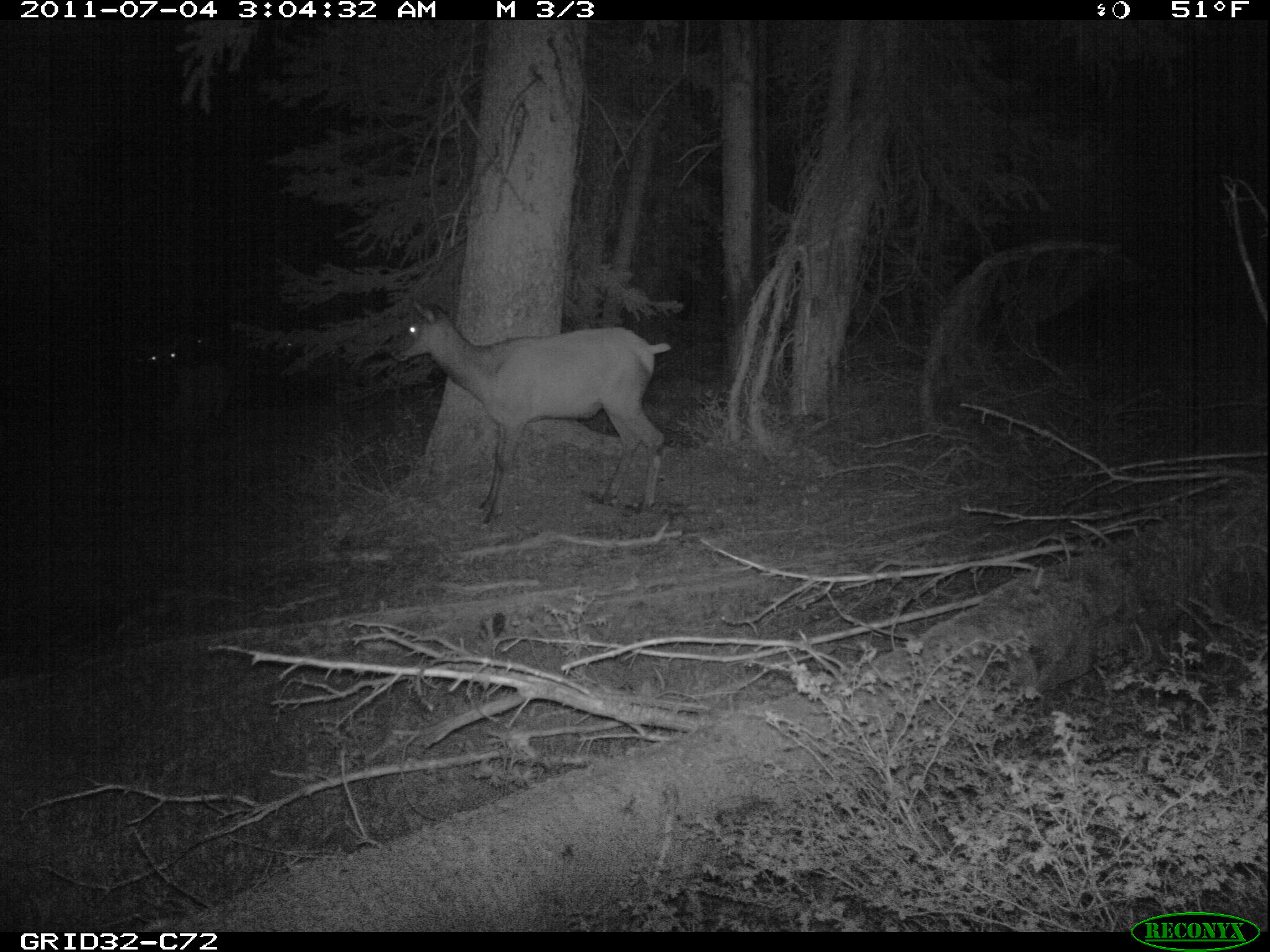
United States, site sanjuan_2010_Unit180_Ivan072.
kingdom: Animalia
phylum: Chordata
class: Mammalia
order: Artiodactyla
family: Cervidae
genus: Cervus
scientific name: Cervus elaphus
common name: red deer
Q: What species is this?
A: Cervus elaphus (red deer).